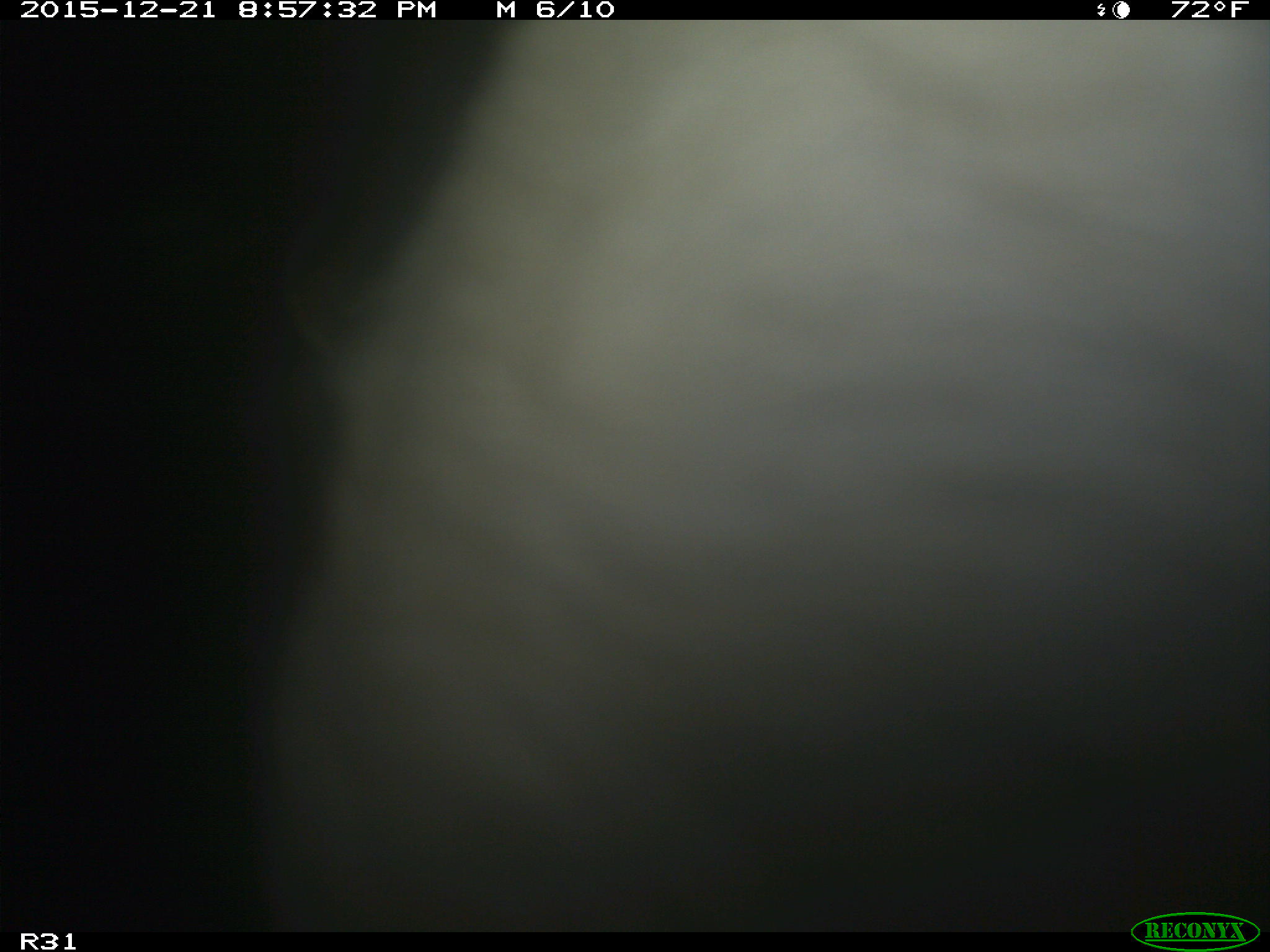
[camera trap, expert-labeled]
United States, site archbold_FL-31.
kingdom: Animalia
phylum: Chordata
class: Mammalia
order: Artiodactyla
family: Bovidae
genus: Bos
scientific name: Bos taurus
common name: domestic cow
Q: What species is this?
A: Bos taurus (domestic cow).